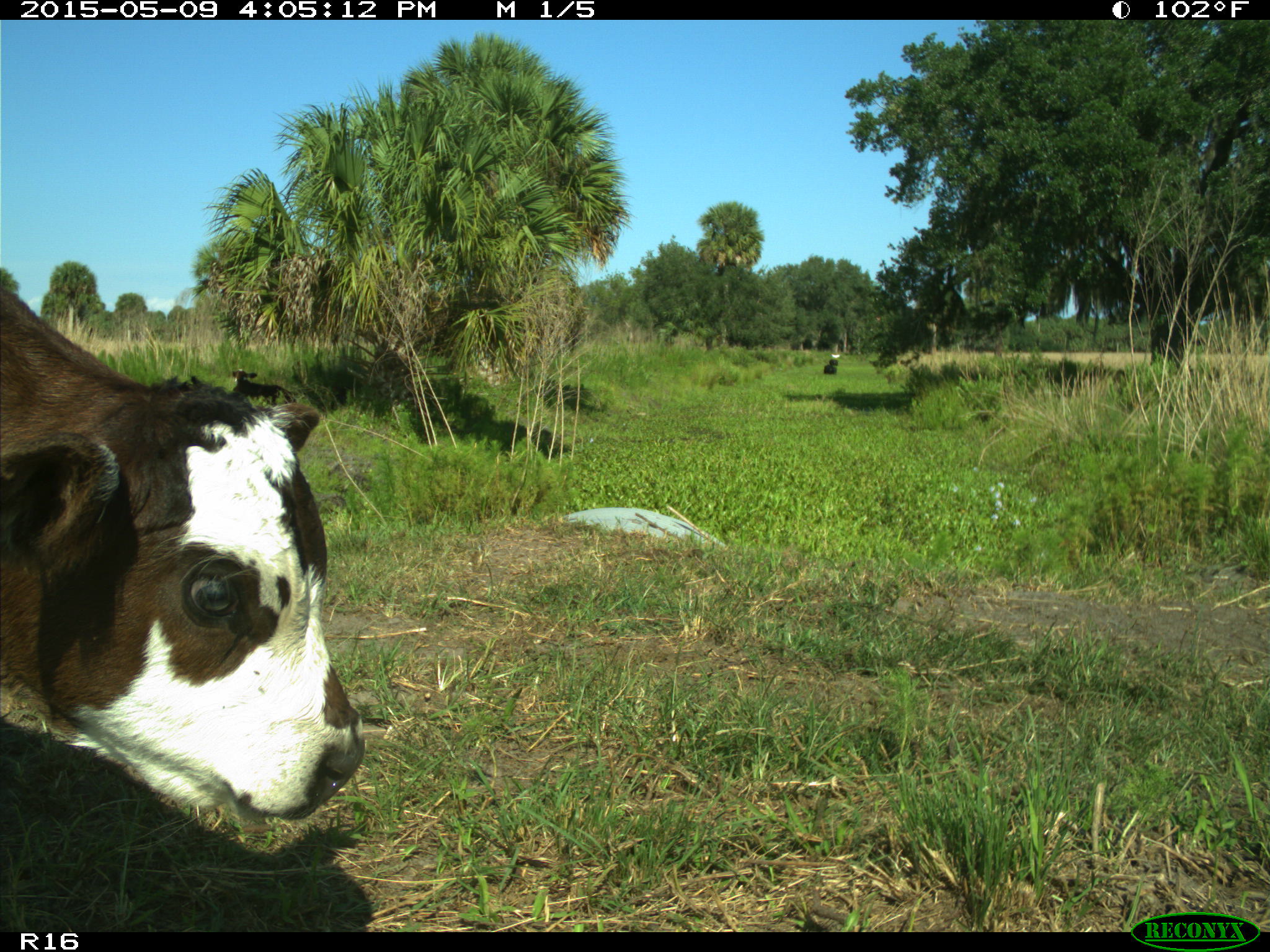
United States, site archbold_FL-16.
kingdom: Animalia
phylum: Chordata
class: Mammalia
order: Artiodactyla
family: Bovidae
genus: Bos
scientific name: Bos taurus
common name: domestic cow